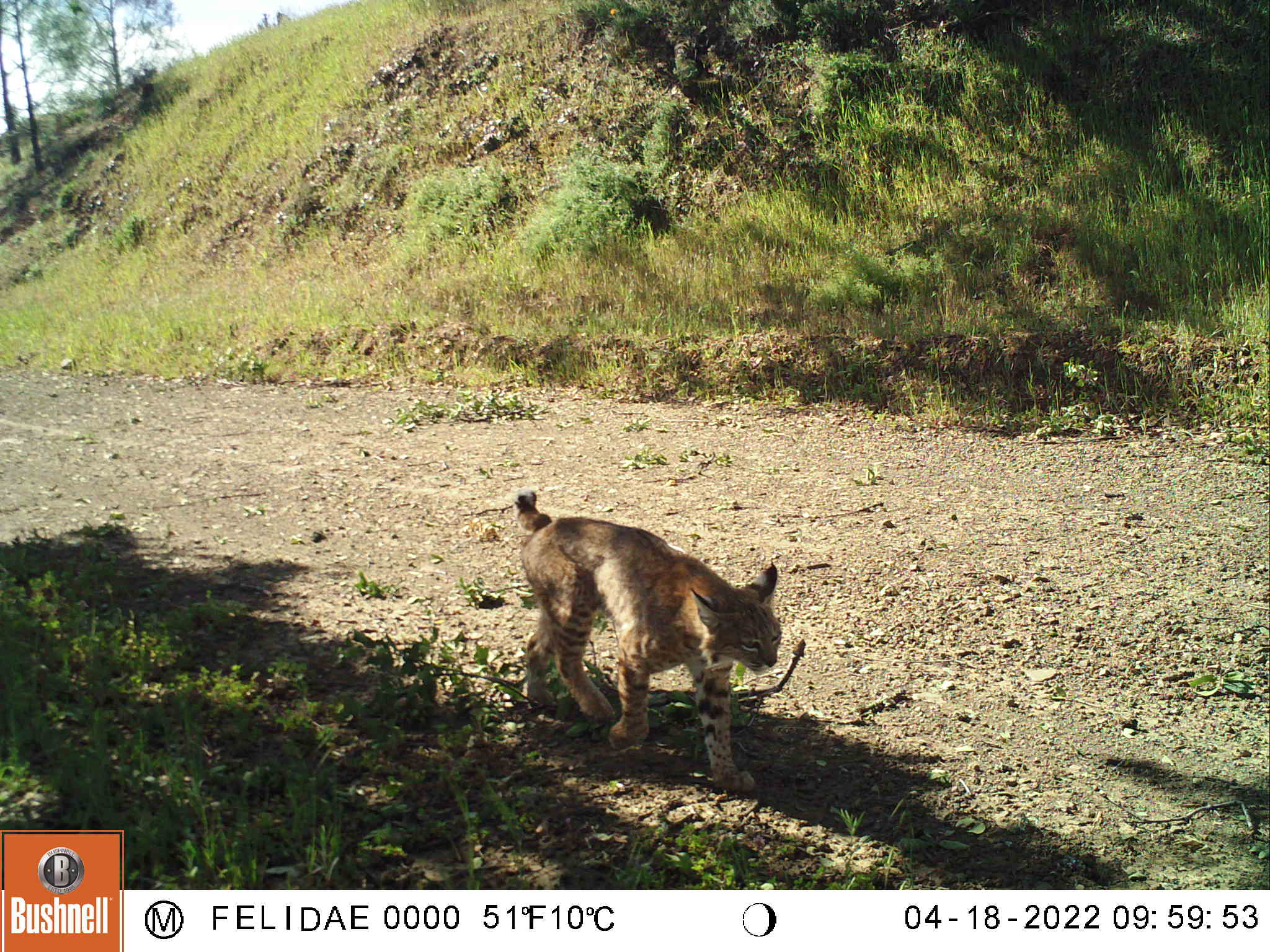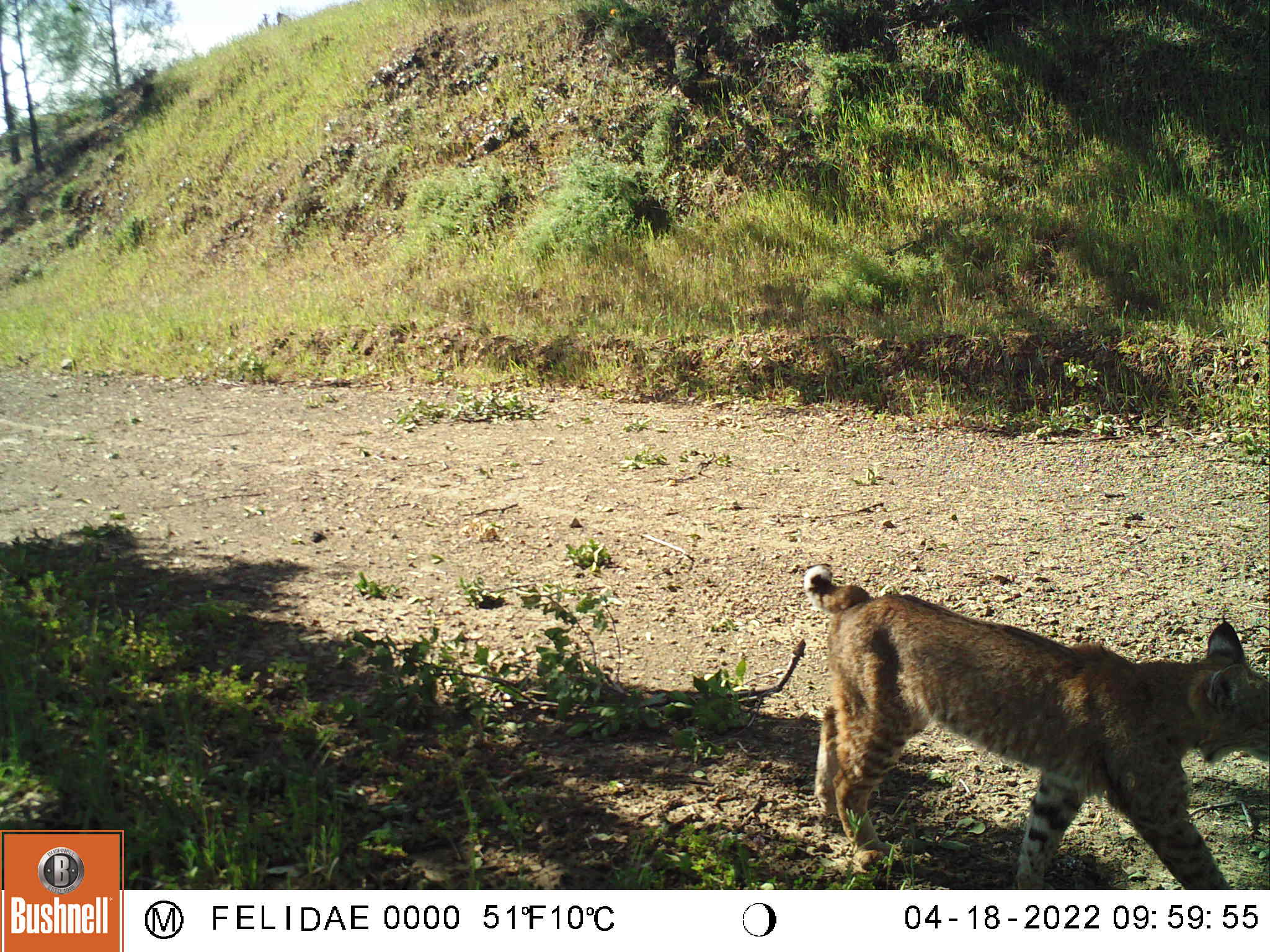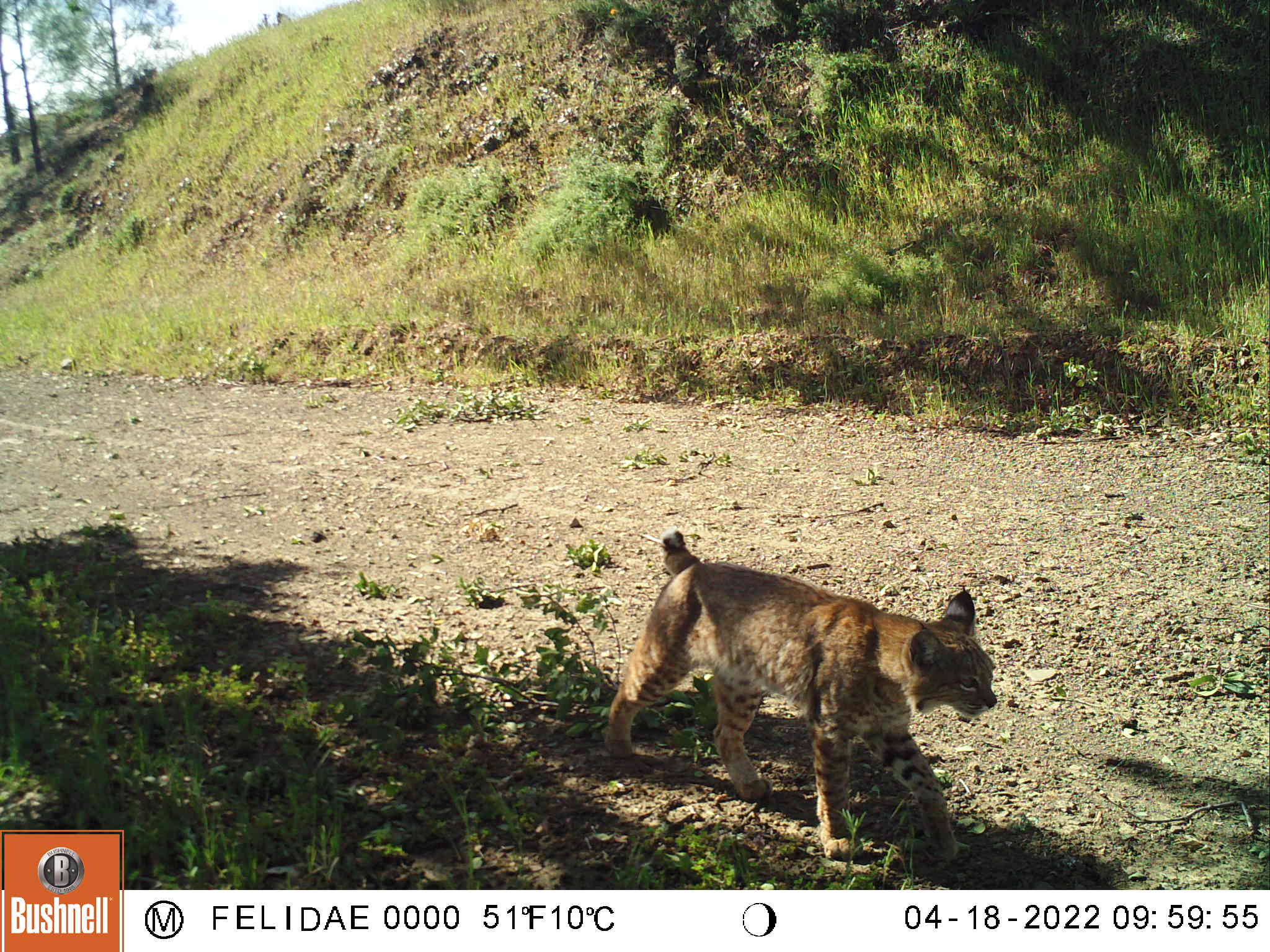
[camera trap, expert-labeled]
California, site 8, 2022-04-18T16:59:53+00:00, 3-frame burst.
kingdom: Animalia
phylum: Chordata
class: Mammalia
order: Carnivora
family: Felidae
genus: Lynx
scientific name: Lynx rufus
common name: bobcat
Bobcat (Lynx rufus).